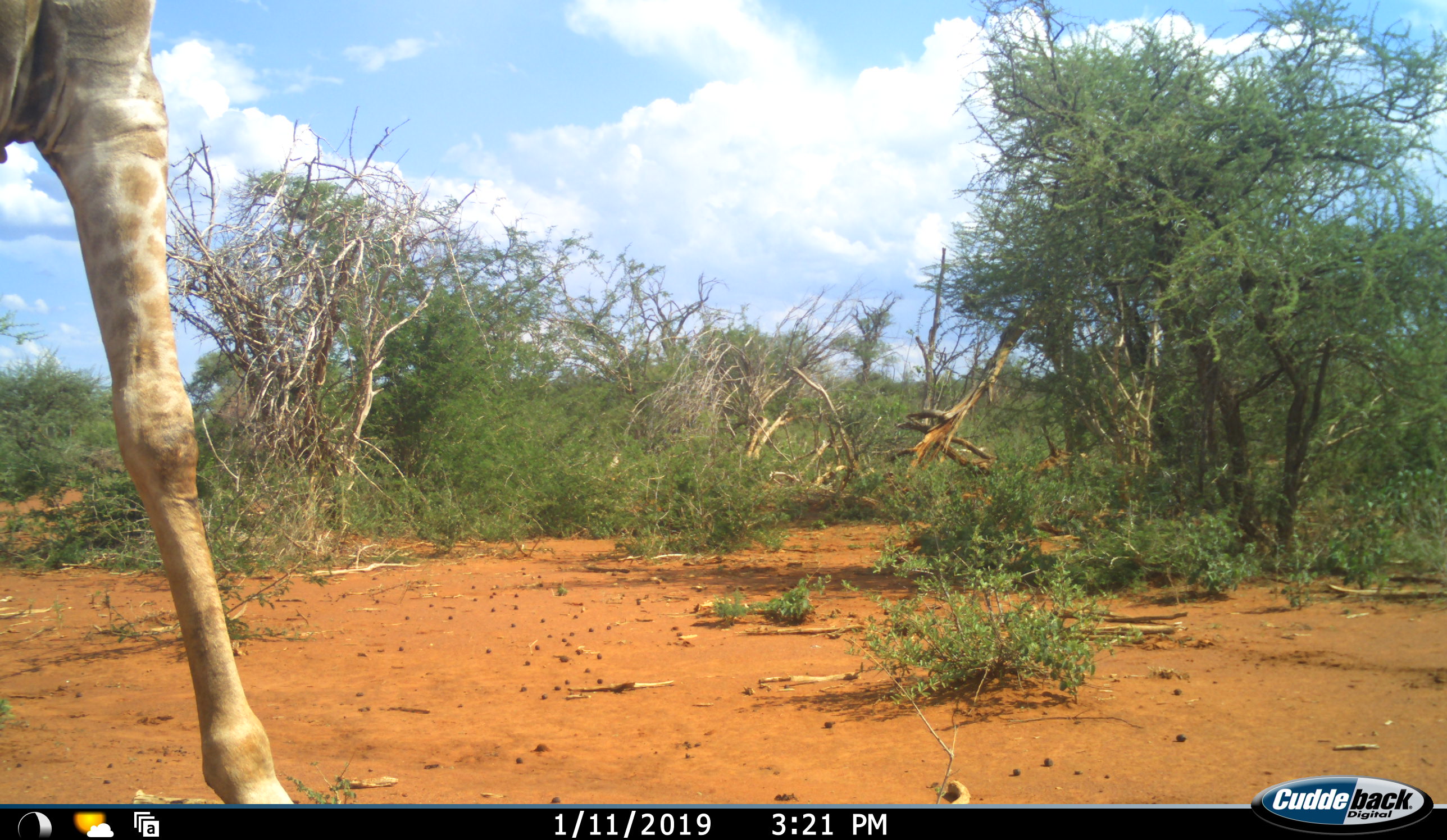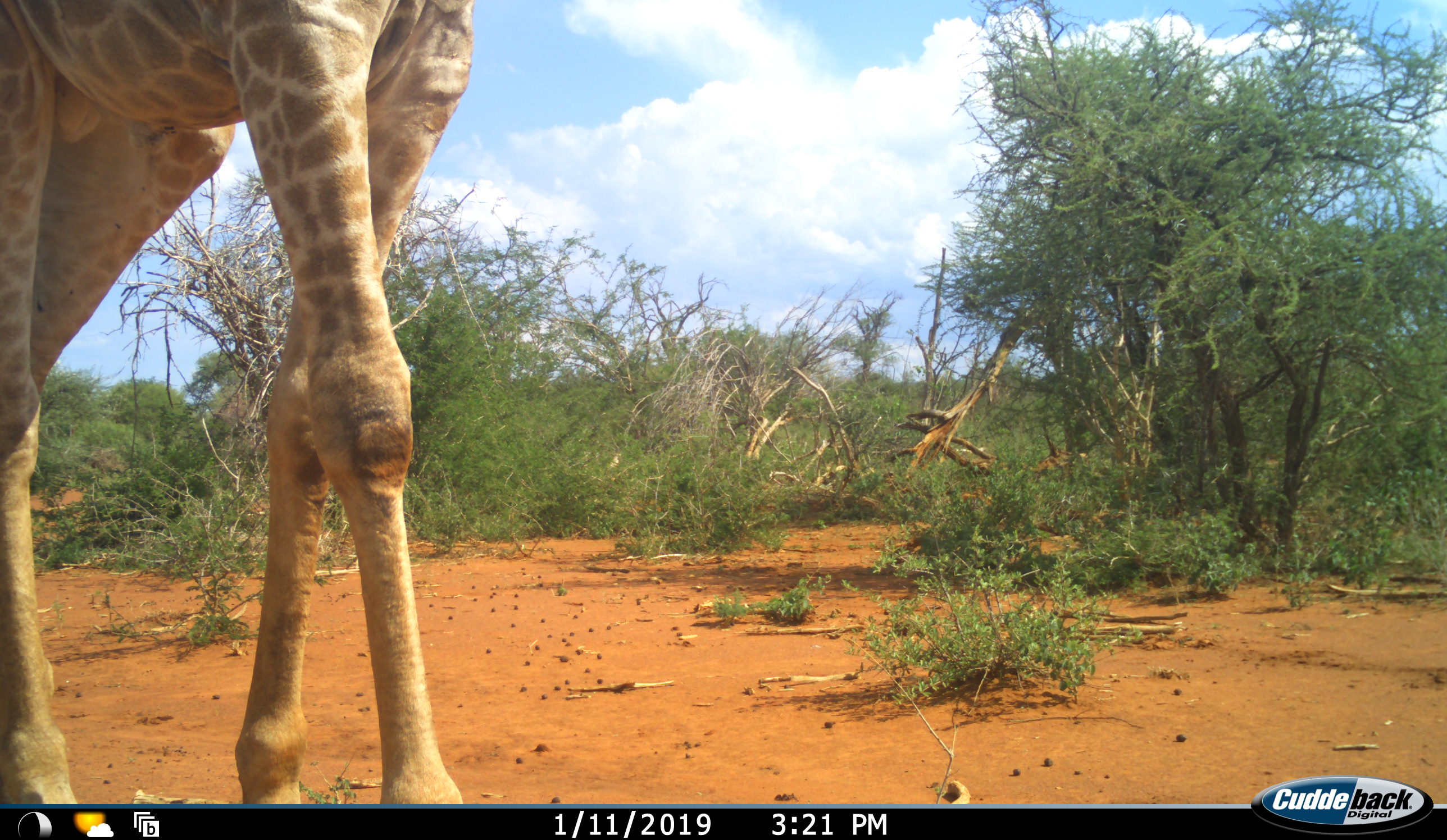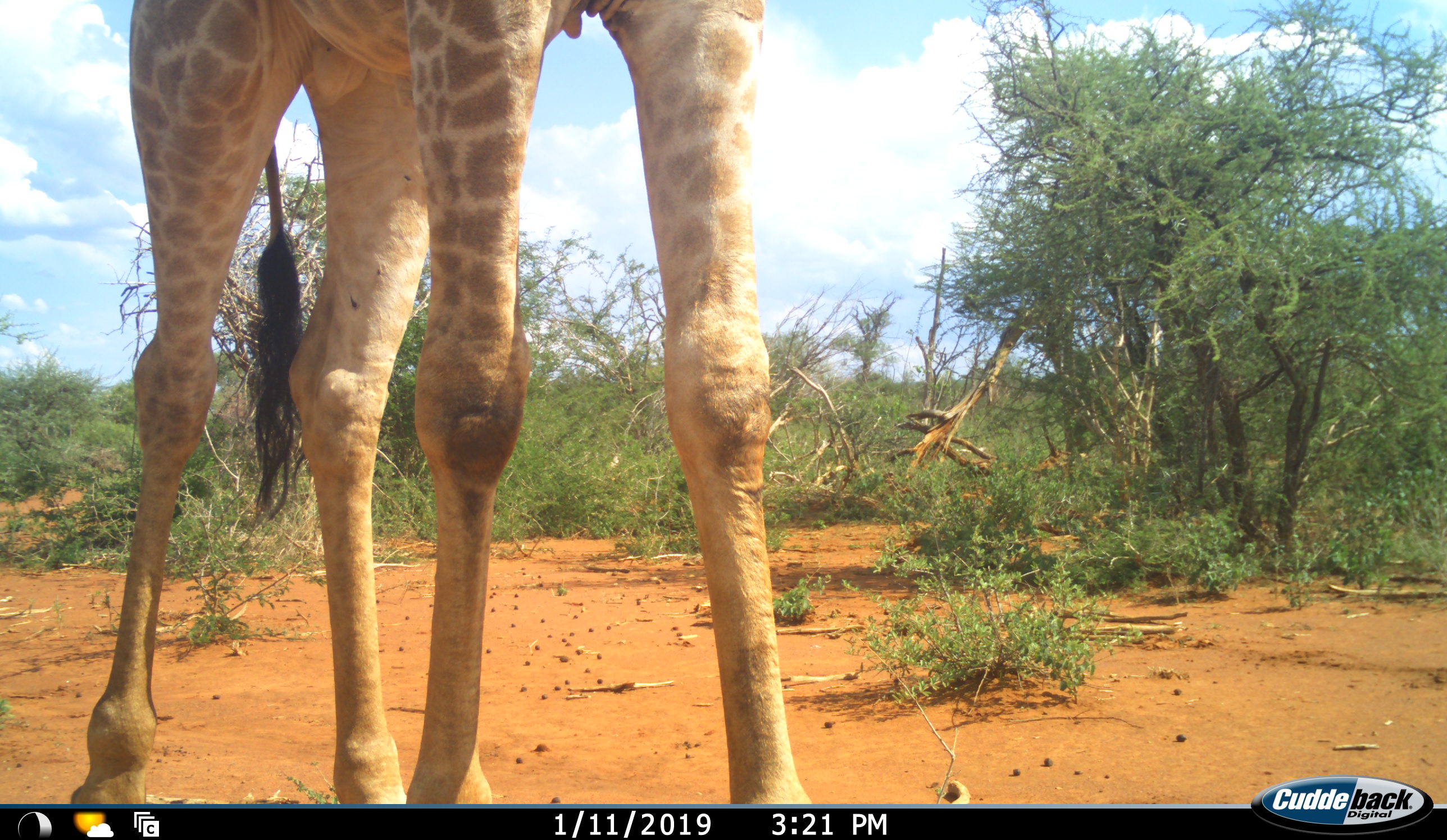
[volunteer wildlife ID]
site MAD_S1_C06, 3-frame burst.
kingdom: Animalia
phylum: Chordata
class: Mammalia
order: Artiodactyla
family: Giraffidae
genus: Giraffa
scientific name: Giraffa camelopardalis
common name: giraffe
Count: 1.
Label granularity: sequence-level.